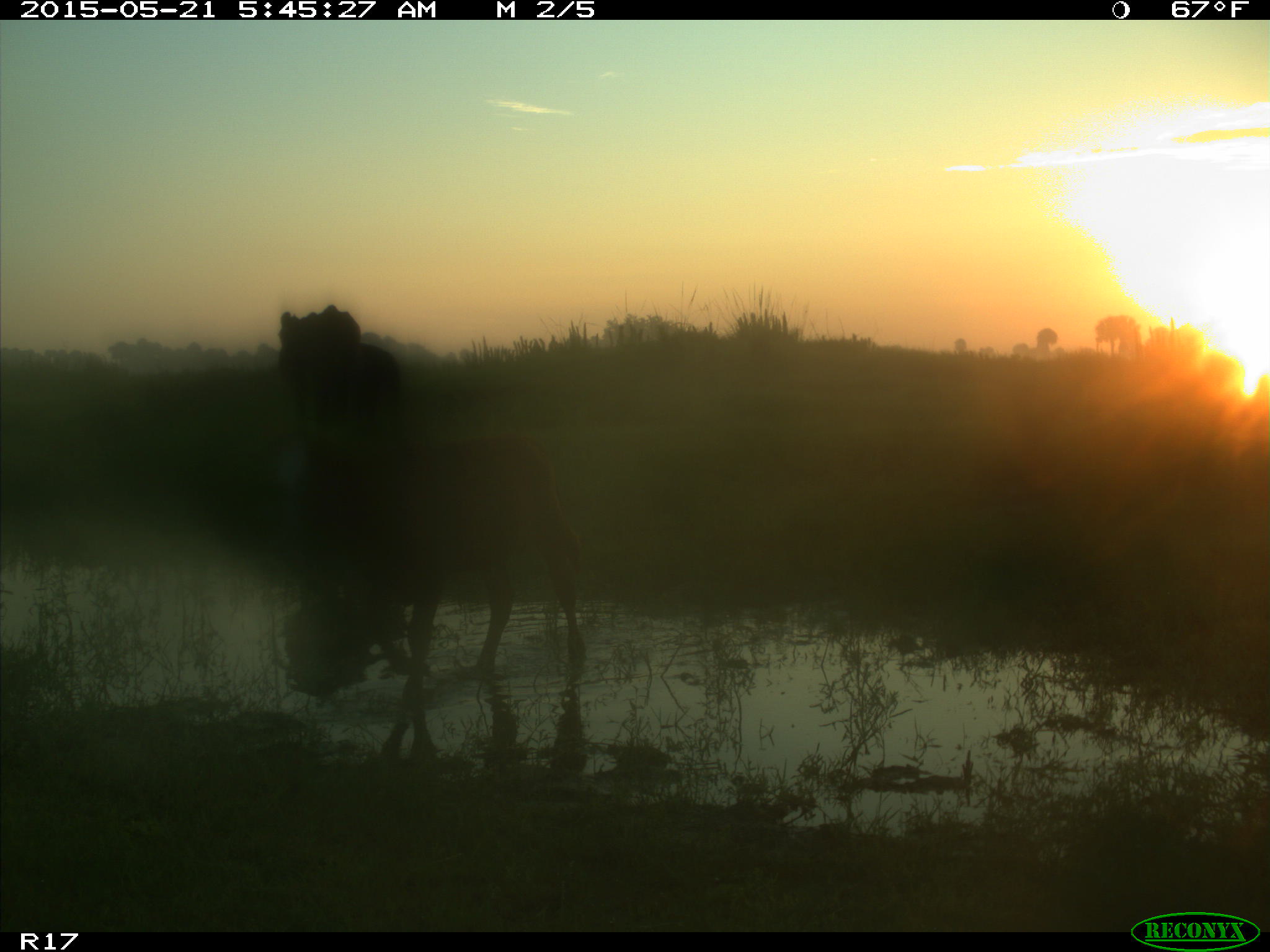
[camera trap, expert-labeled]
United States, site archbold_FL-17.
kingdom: Animalia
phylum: Chordata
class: Mammalia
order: Artiodactyla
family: Bovidae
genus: Bos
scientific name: Bos taurus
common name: domestic cow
Bos taurus (domestic cow).